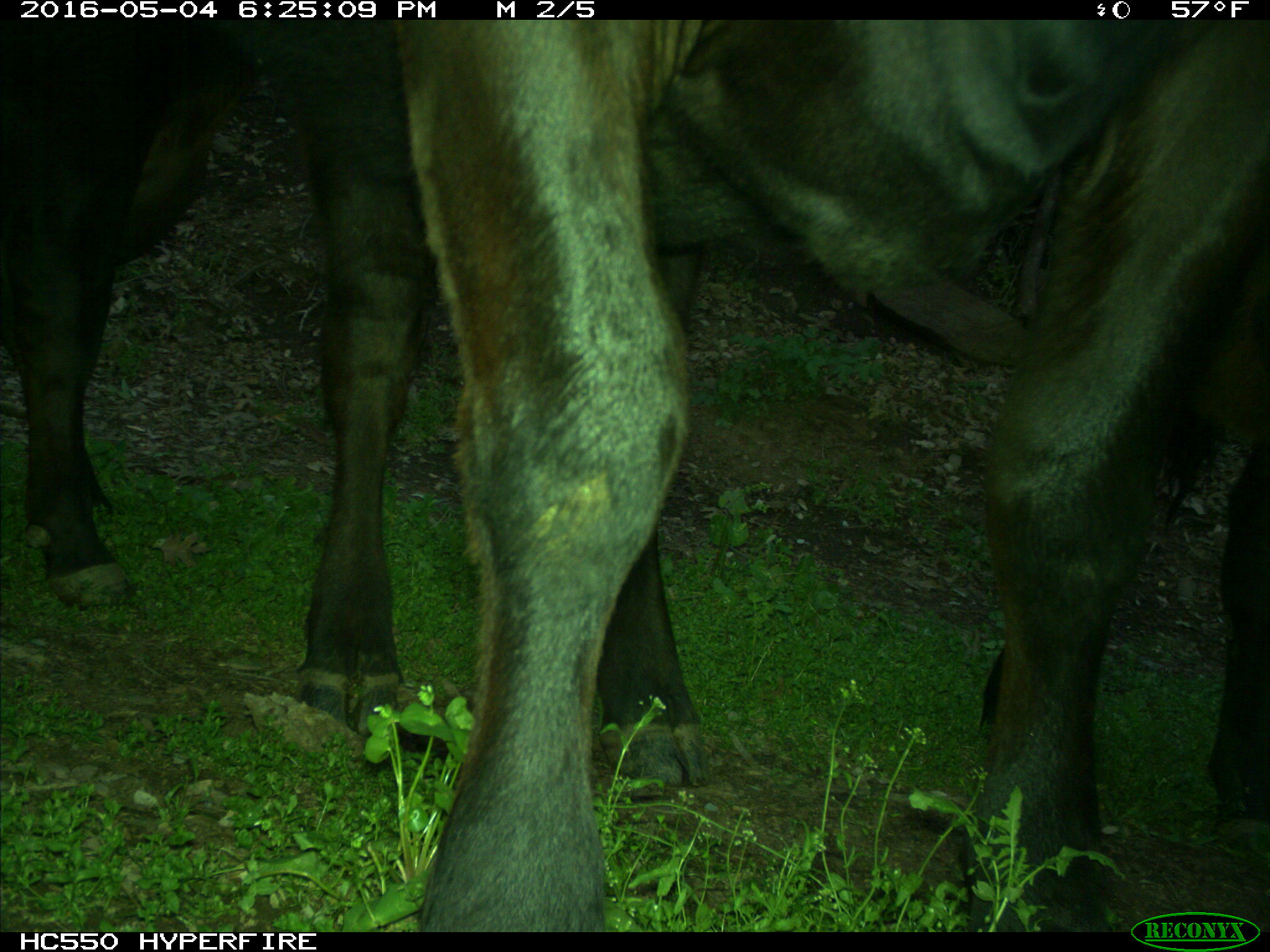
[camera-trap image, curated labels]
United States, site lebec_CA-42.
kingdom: Animalia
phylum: Chordata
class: Mammalia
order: Artiodactyla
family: Bovidae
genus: Bos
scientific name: Bos taurus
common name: domestic cow